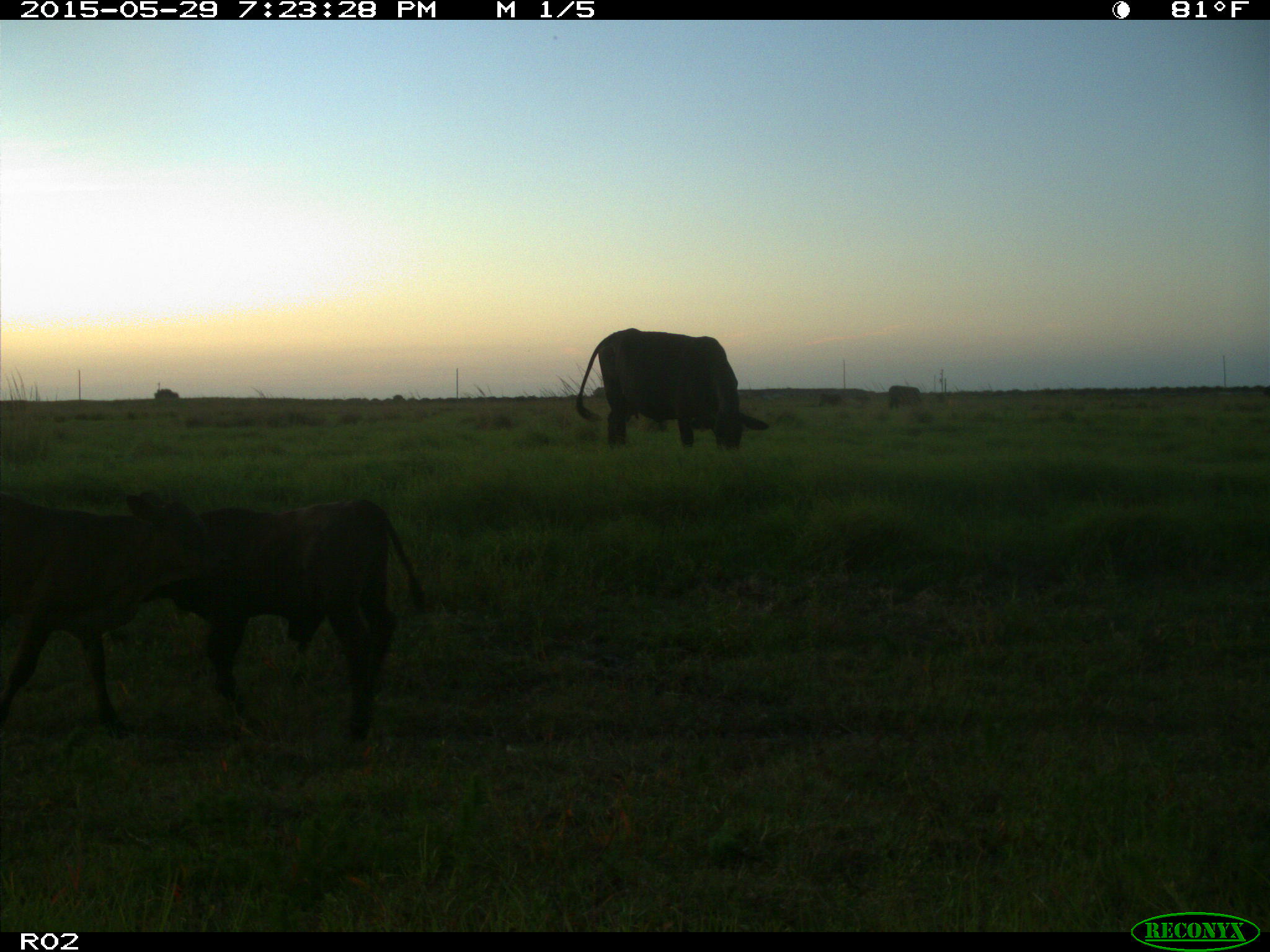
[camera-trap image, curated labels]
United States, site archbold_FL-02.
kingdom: Animalia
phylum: Chordata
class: Mammalia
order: Artiodactyla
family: Bovidae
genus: Bos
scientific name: Bos taurus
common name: domestic cow